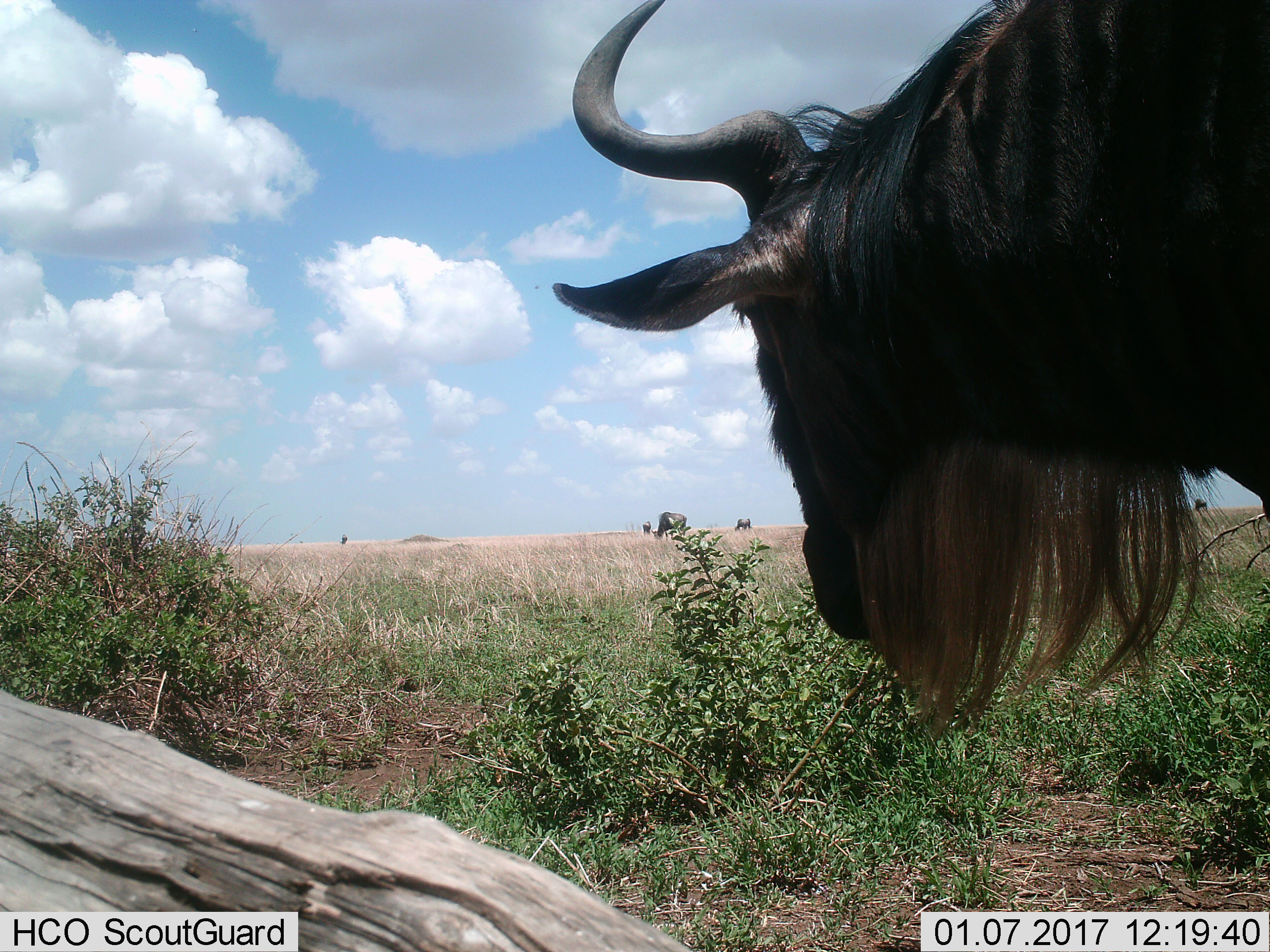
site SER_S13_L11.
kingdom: Animalia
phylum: Chordata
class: Mammalia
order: Artiodactyla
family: Bovidae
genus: Connochaetes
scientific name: Connochaetes taurinus taurinus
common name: blue wildebeest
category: wildebeestblue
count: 4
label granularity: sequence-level